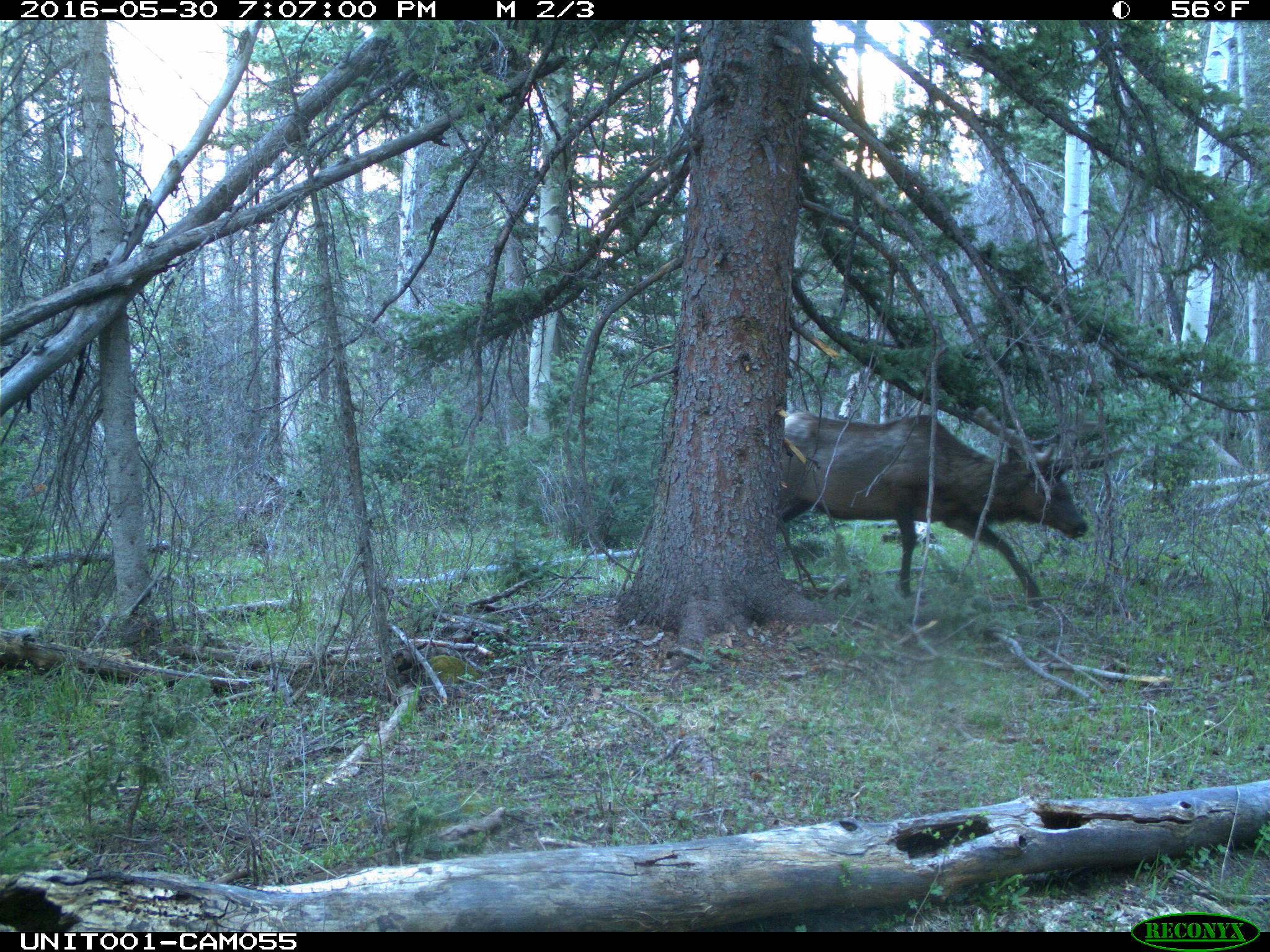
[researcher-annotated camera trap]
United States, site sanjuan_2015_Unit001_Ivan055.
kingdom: Animalia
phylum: Chordata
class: Mammalia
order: Artiodactyla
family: Cervidae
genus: Cervus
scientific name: Cervus elaphus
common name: red deer